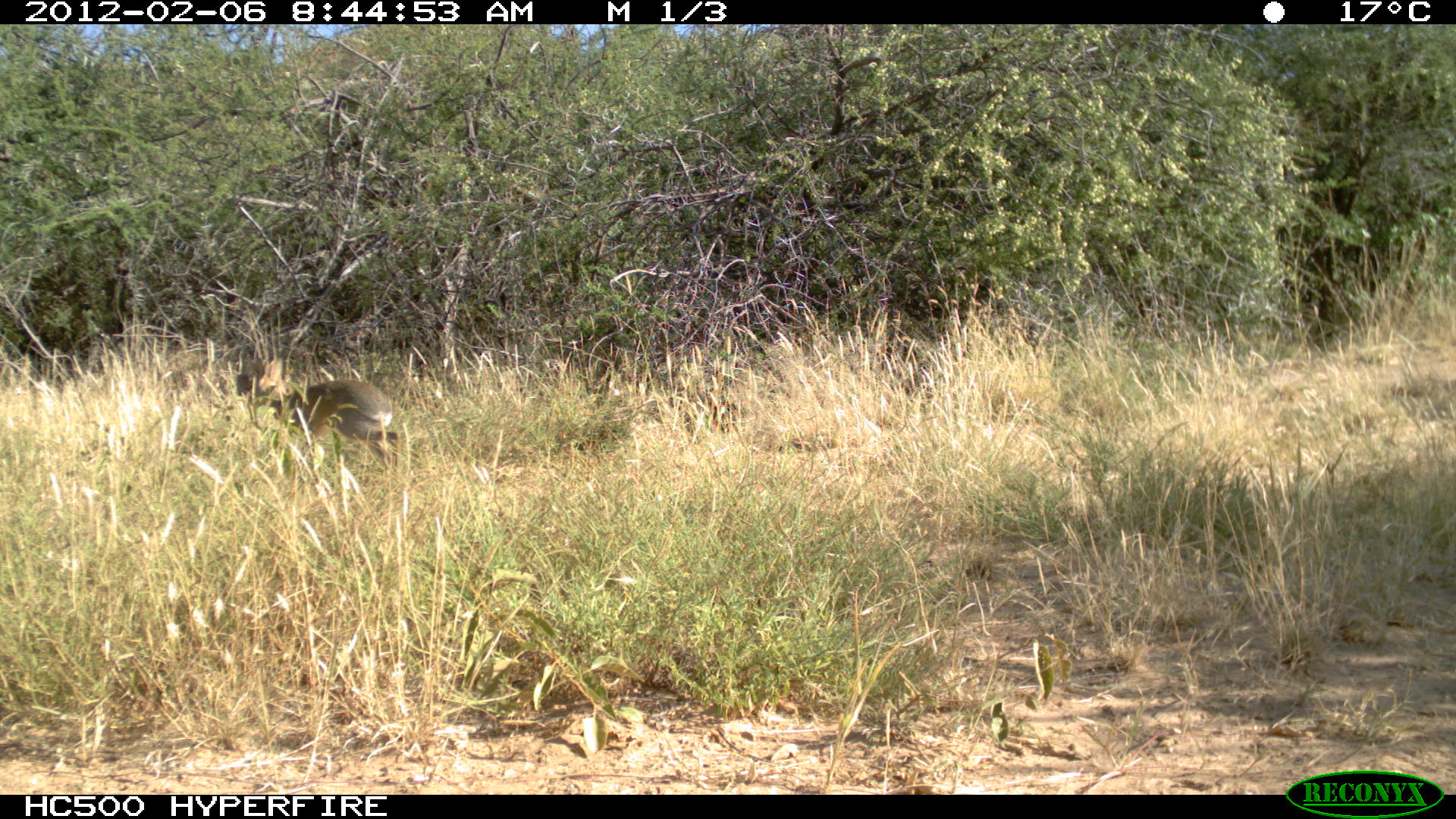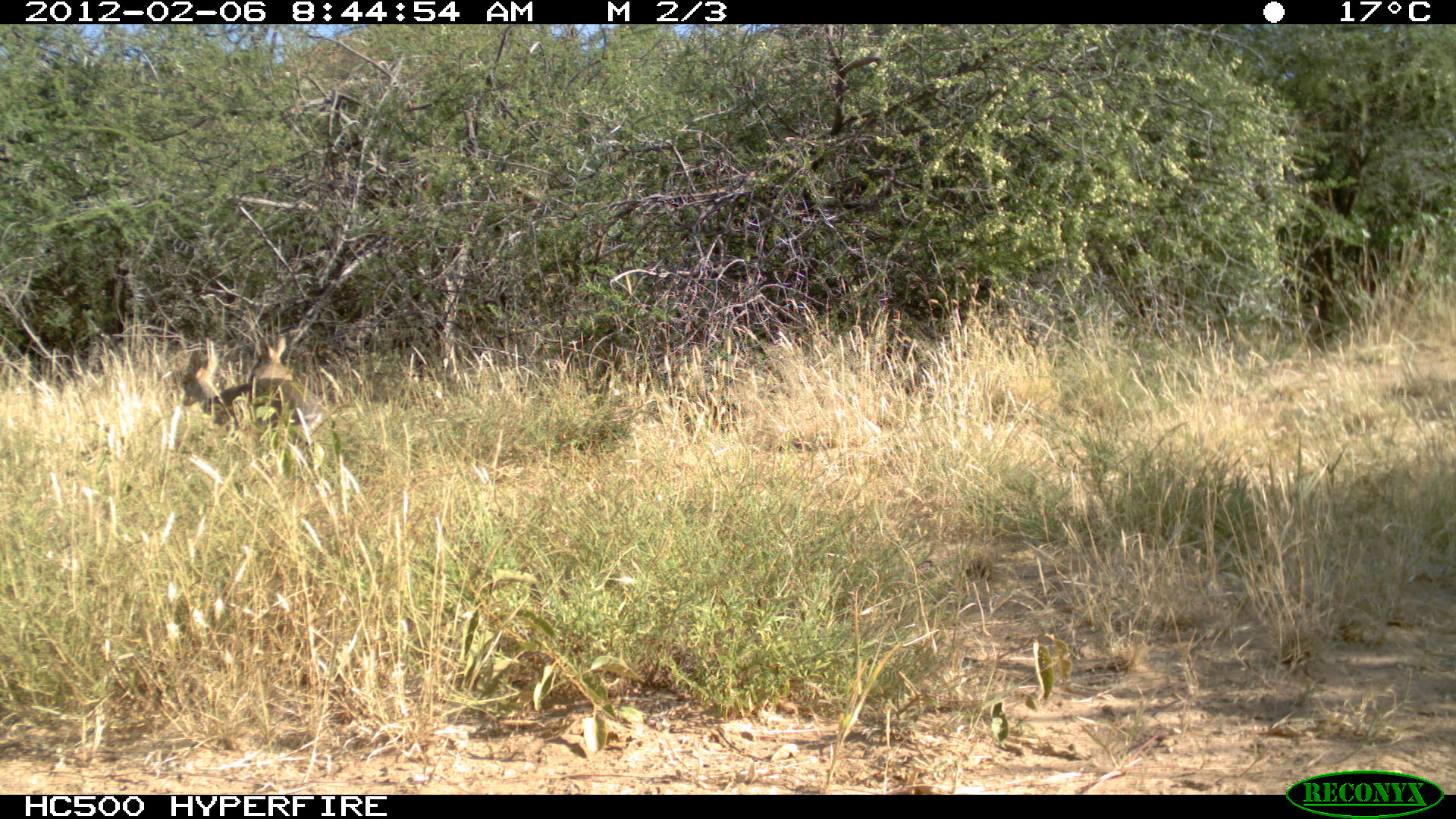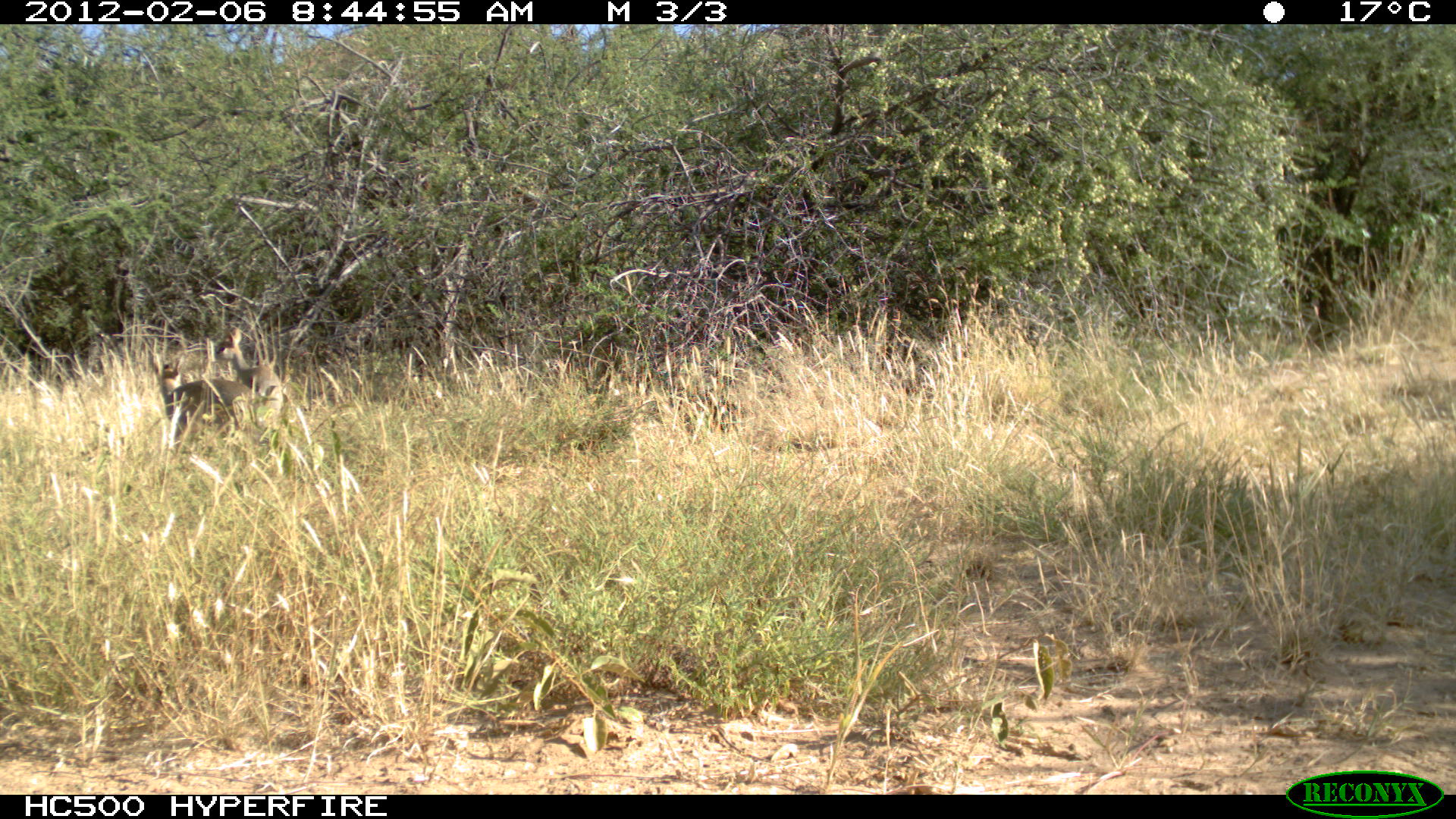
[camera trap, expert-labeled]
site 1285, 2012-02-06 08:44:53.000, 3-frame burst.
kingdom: Animalia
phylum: Chordata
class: Mammalia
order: Artiodactyla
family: Bovidae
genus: Madoqua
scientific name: Madoqua guentheri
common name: günther's dik-dik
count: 1